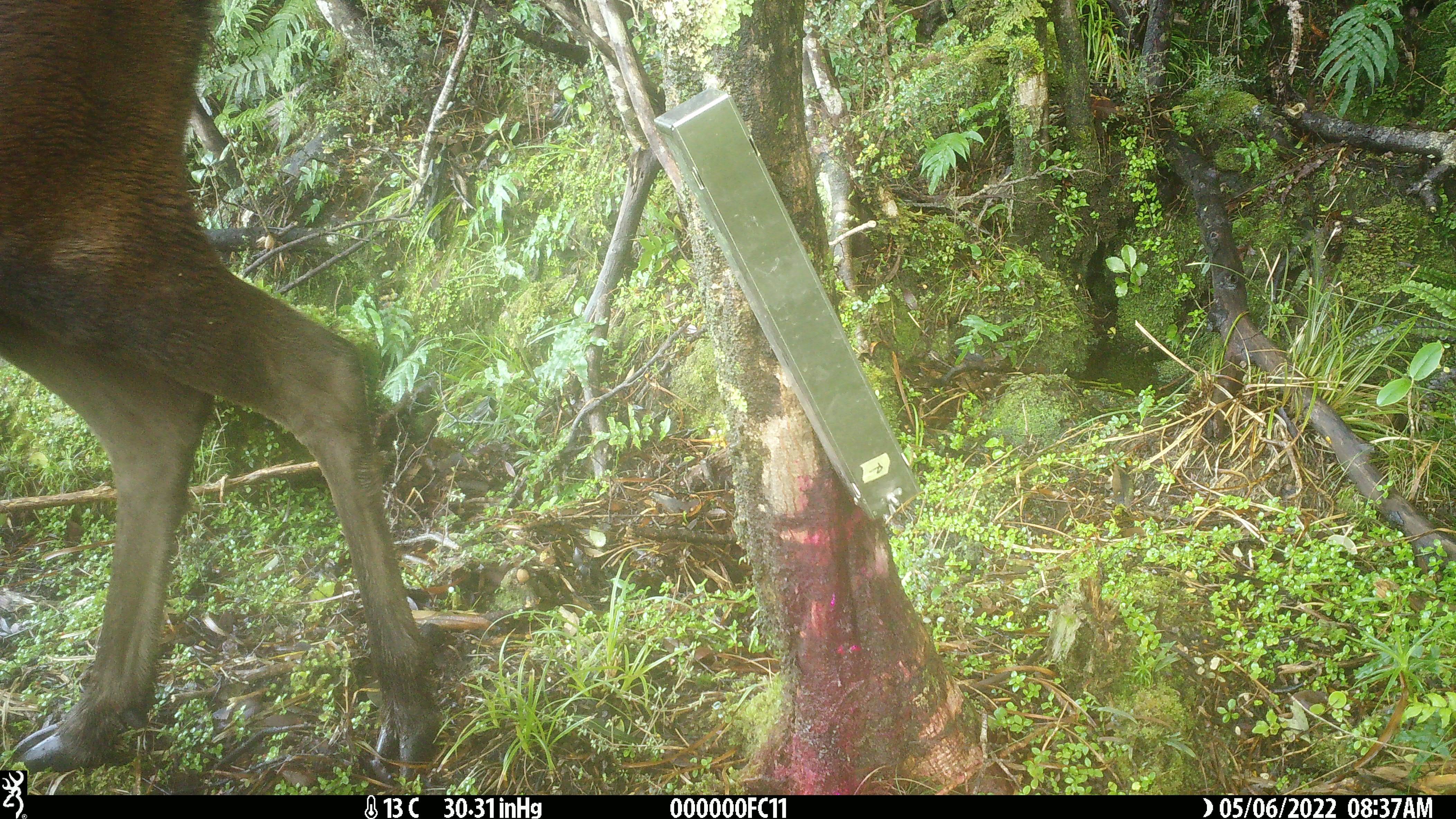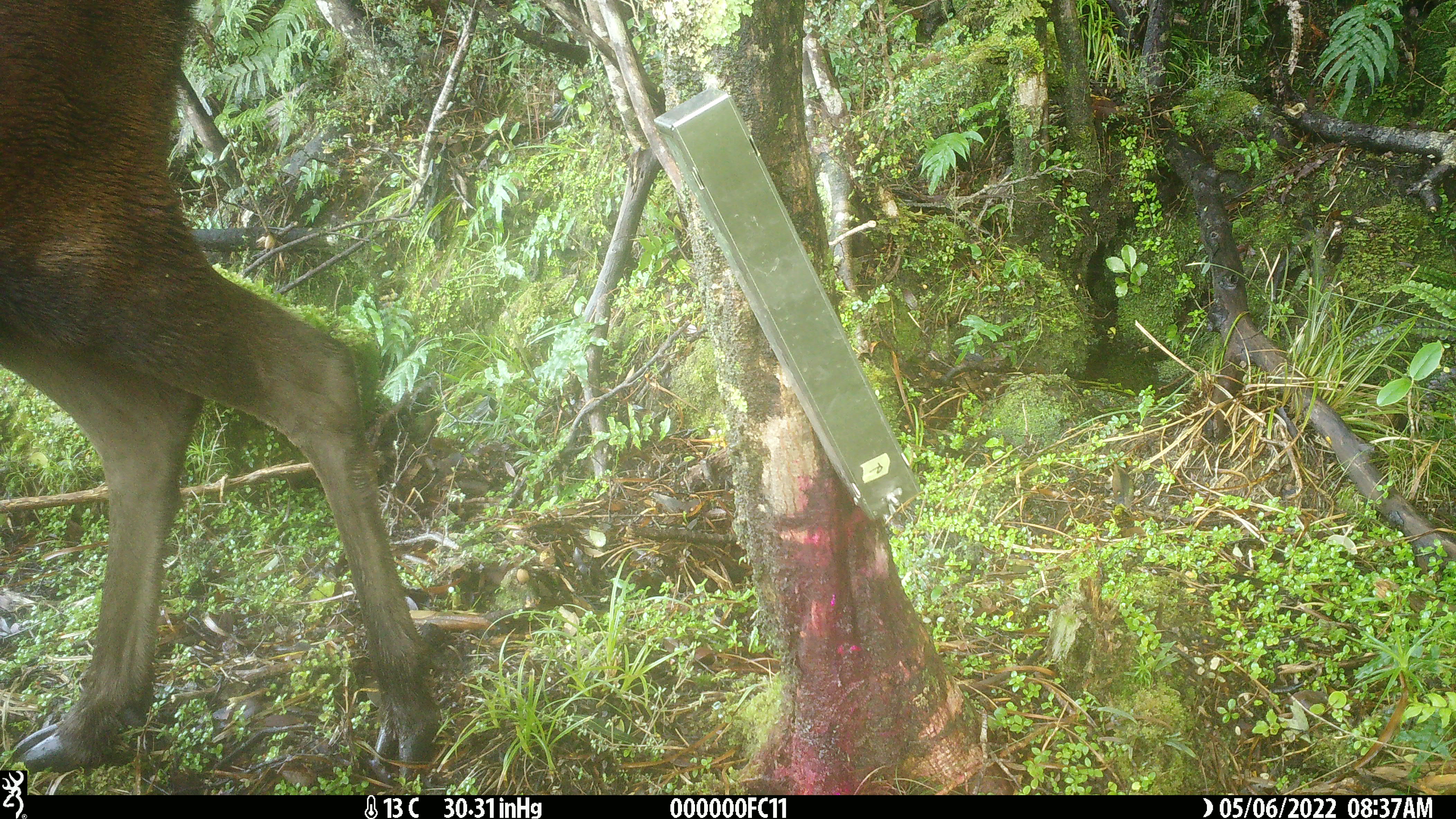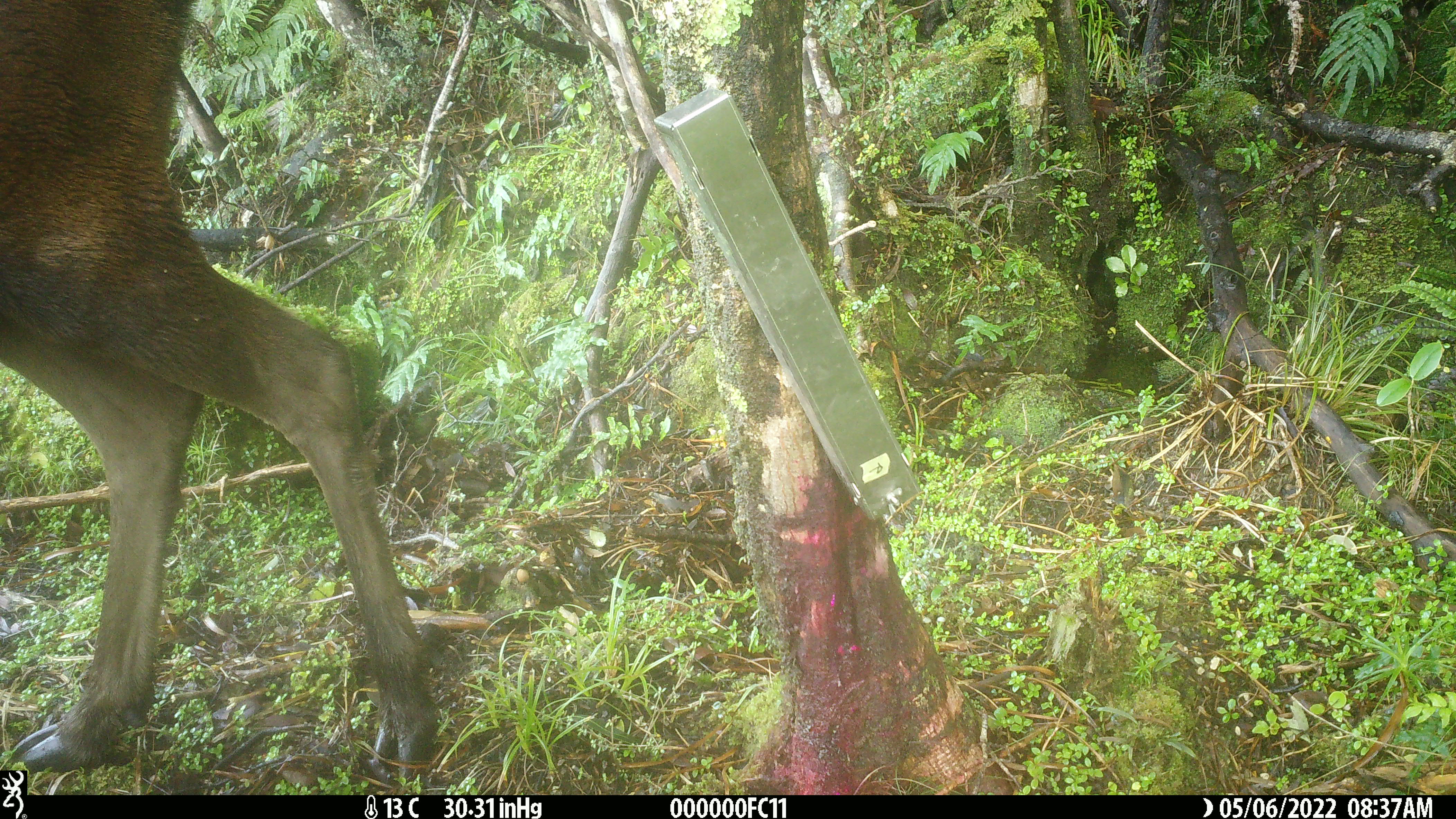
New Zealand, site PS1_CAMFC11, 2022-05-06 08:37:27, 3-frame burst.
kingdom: Animalia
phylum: Chordata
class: Mammalia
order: Artiodactyla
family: Cervidae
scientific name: Cervidae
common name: deer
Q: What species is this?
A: Deer (Cervidae).